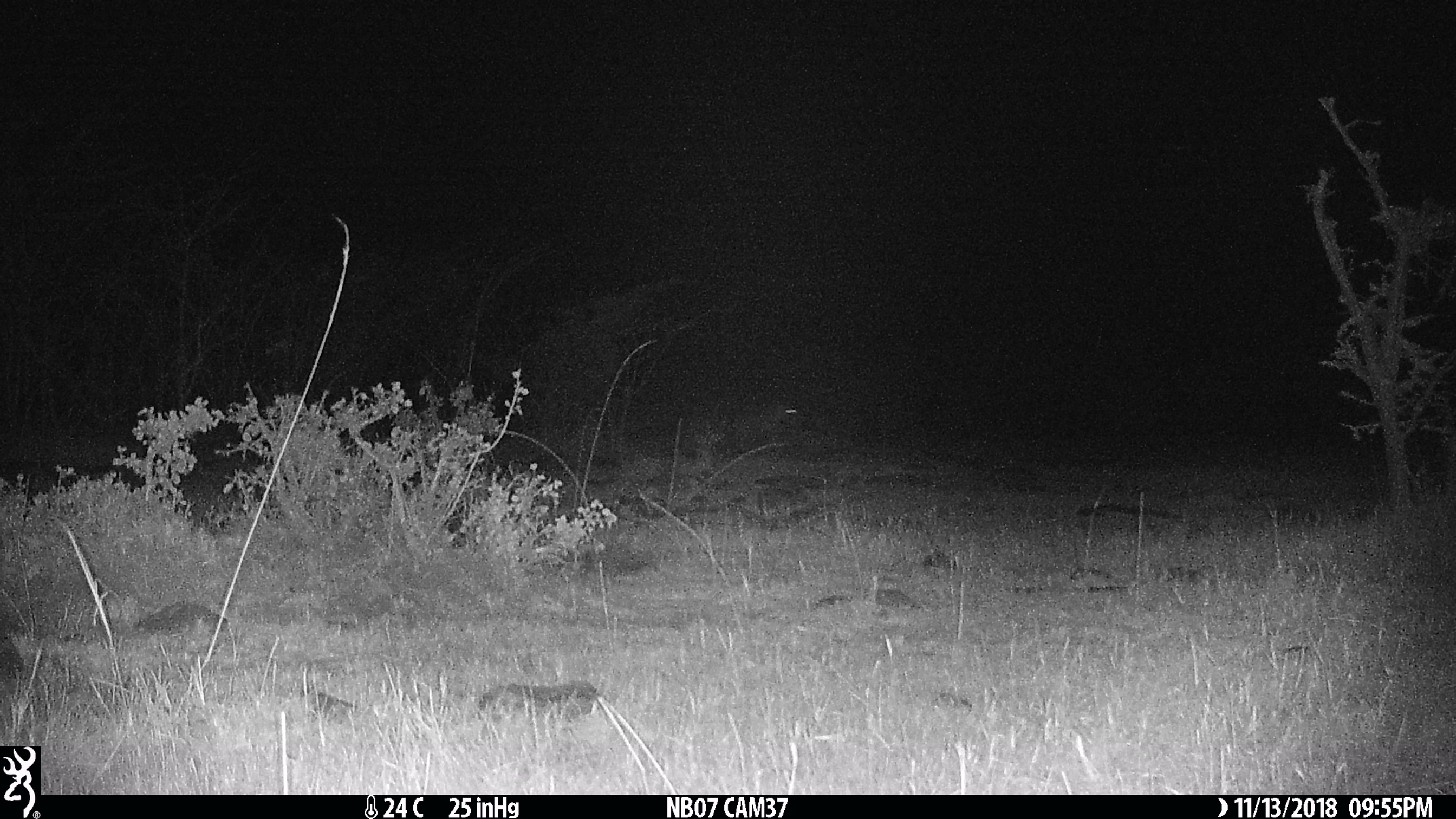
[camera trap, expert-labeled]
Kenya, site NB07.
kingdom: Animalia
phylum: Chordata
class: Mammalia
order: Carnivora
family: Hyaenidae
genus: Crocuta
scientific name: Crocuta crocuta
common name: spotted hyena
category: hyena spotted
Hyena spotted (spotted hyena) (Crocuta crocuta).